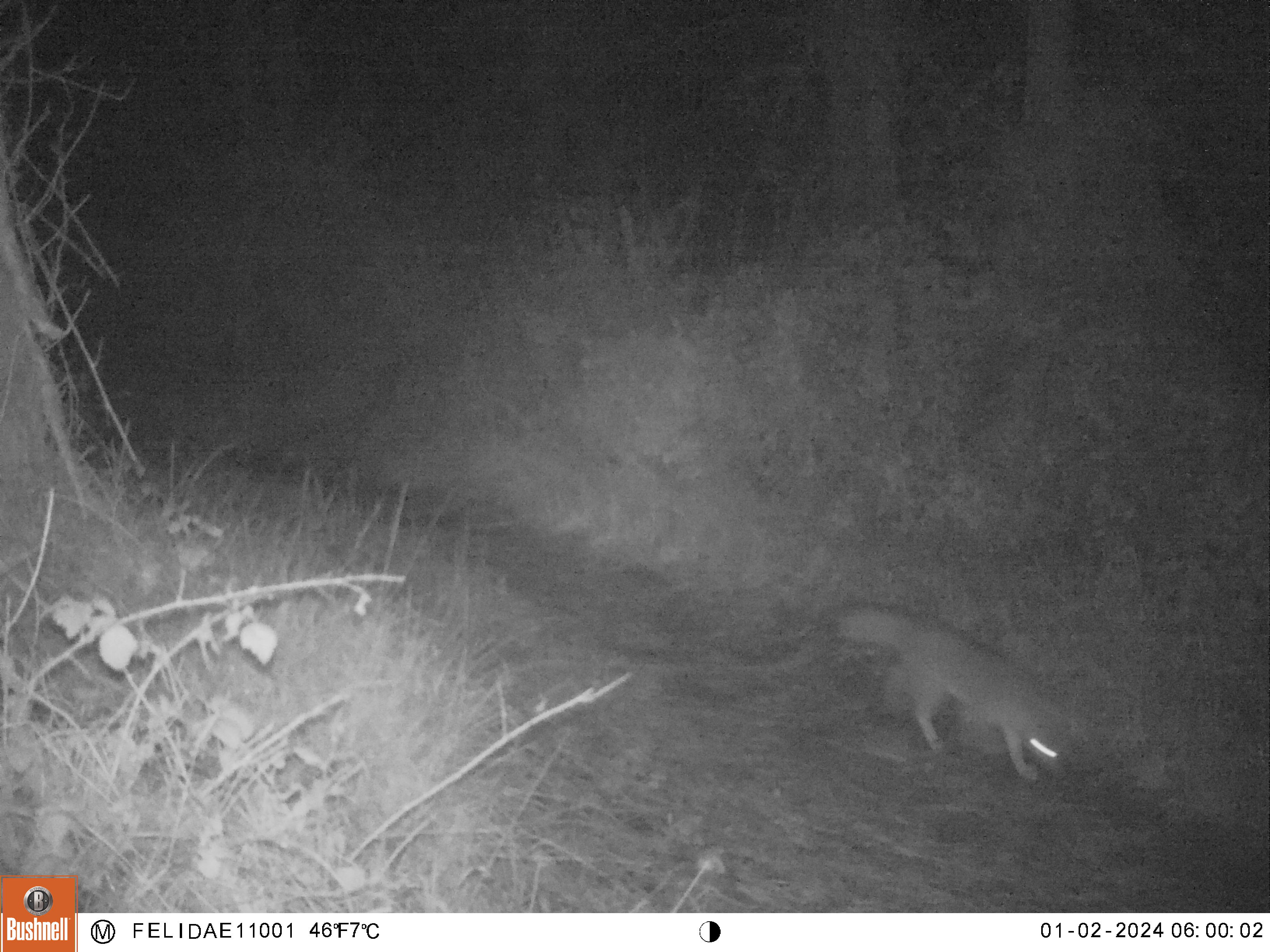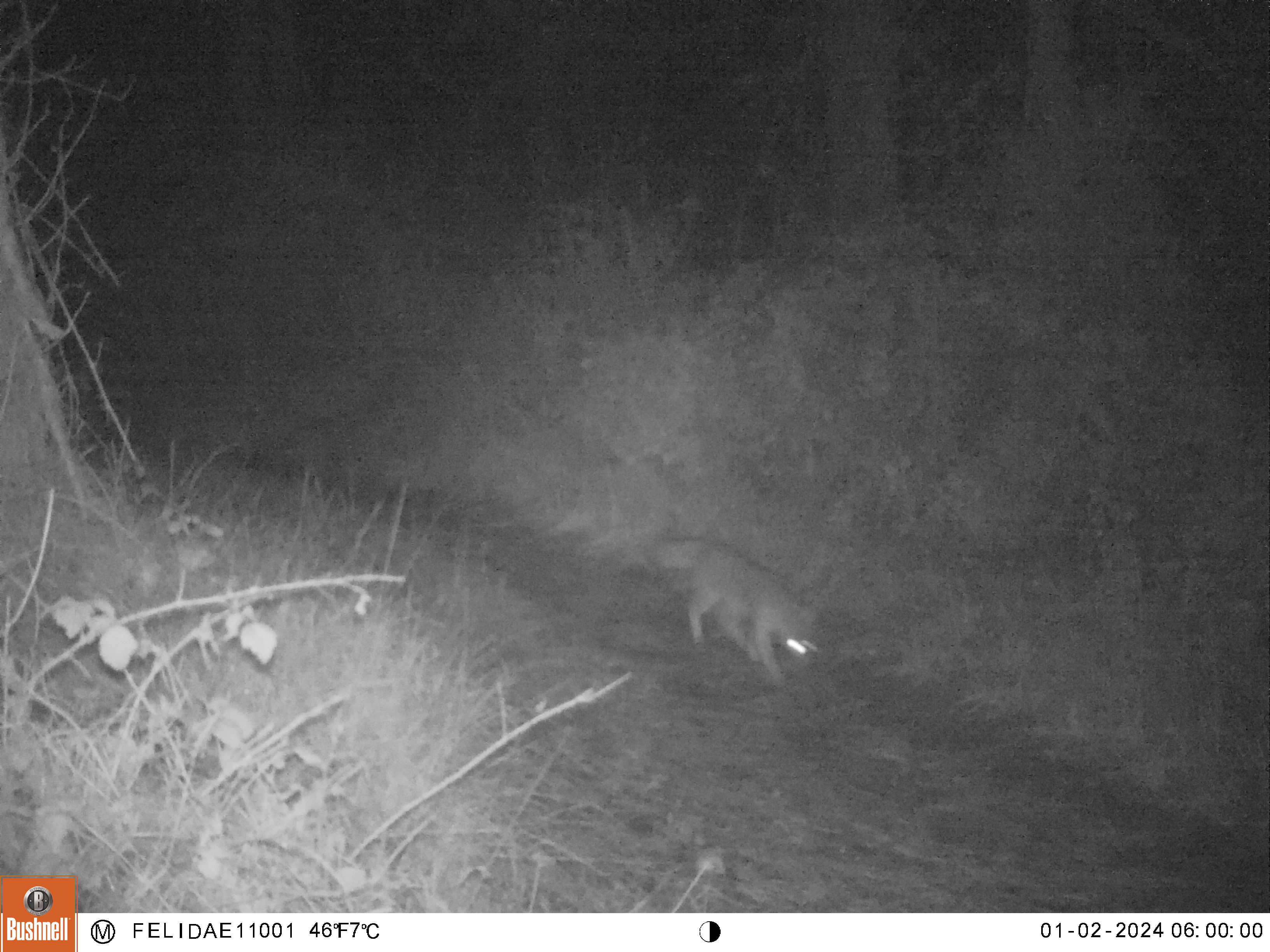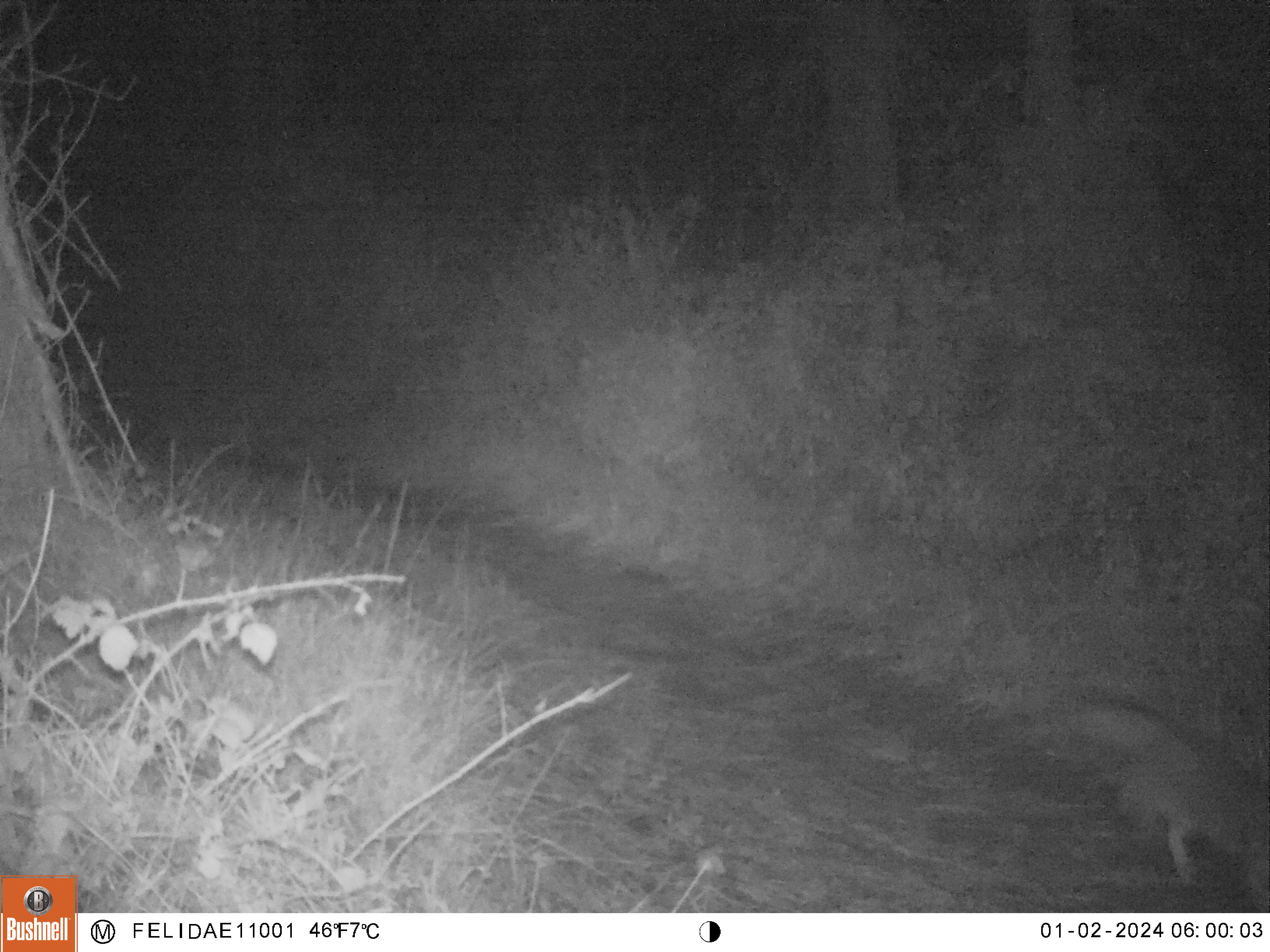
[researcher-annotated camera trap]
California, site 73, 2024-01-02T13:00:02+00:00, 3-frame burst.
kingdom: Animalia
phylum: Chordata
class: Mammalia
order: Carnivora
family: Canidae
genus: Urocyon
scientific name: Urocyon cinereoargenteus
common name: gray fox